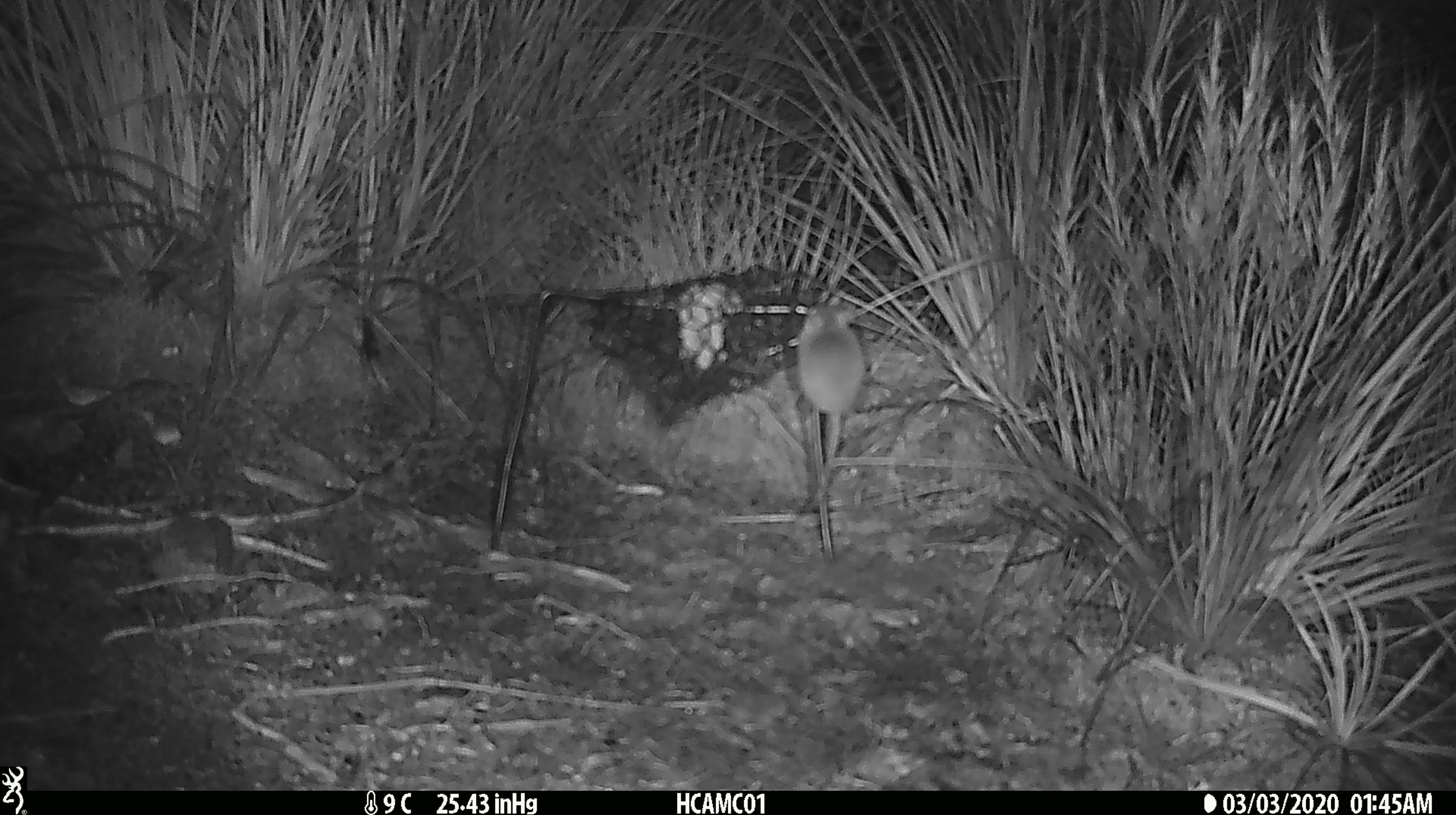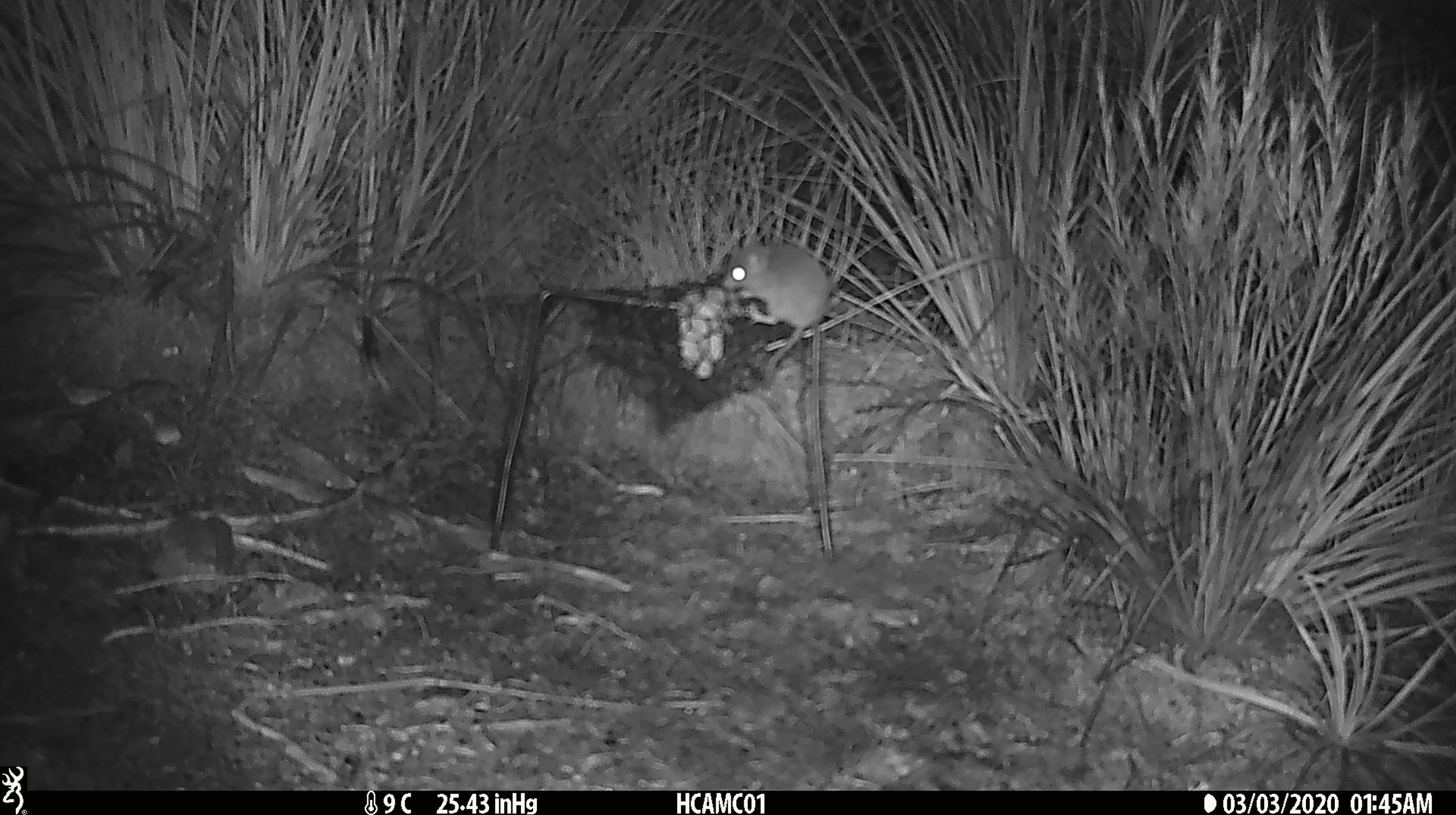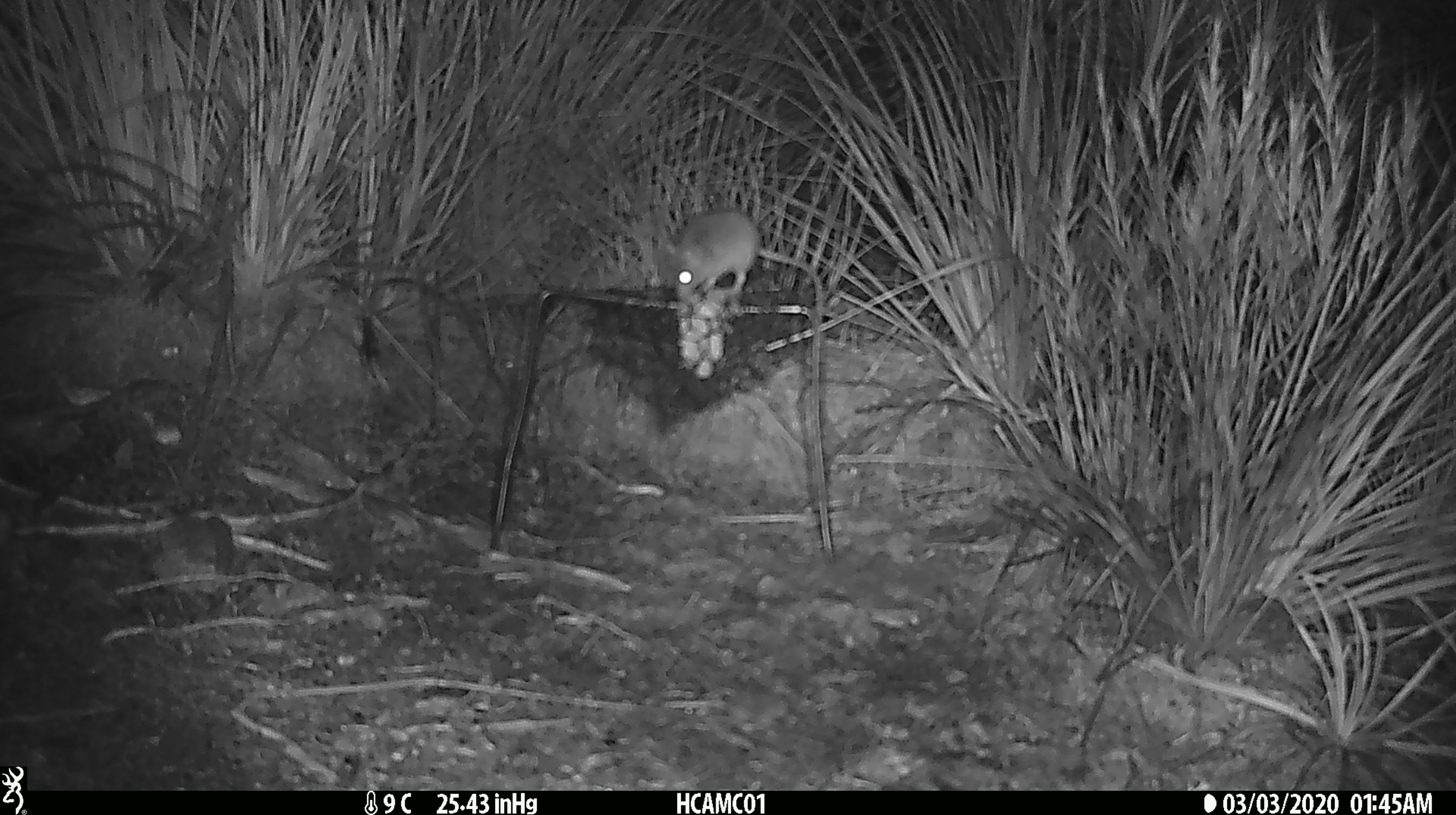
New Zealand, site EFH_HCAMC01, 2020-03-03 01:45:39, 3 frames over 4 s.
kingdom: Animalia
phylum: Chordata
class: Mammalia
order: Rodentia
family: Muridae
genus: Mus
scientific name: Mus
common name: mouse